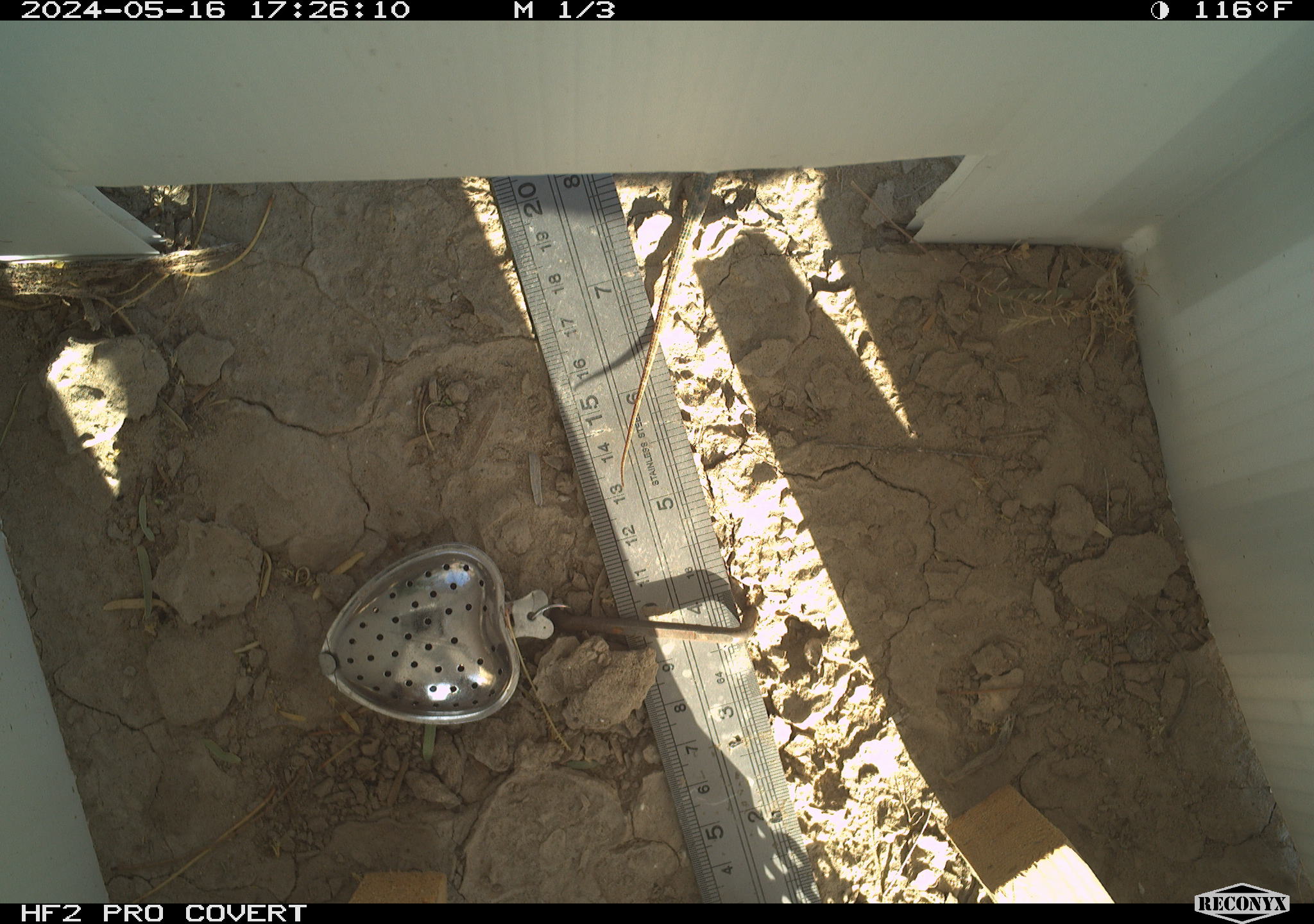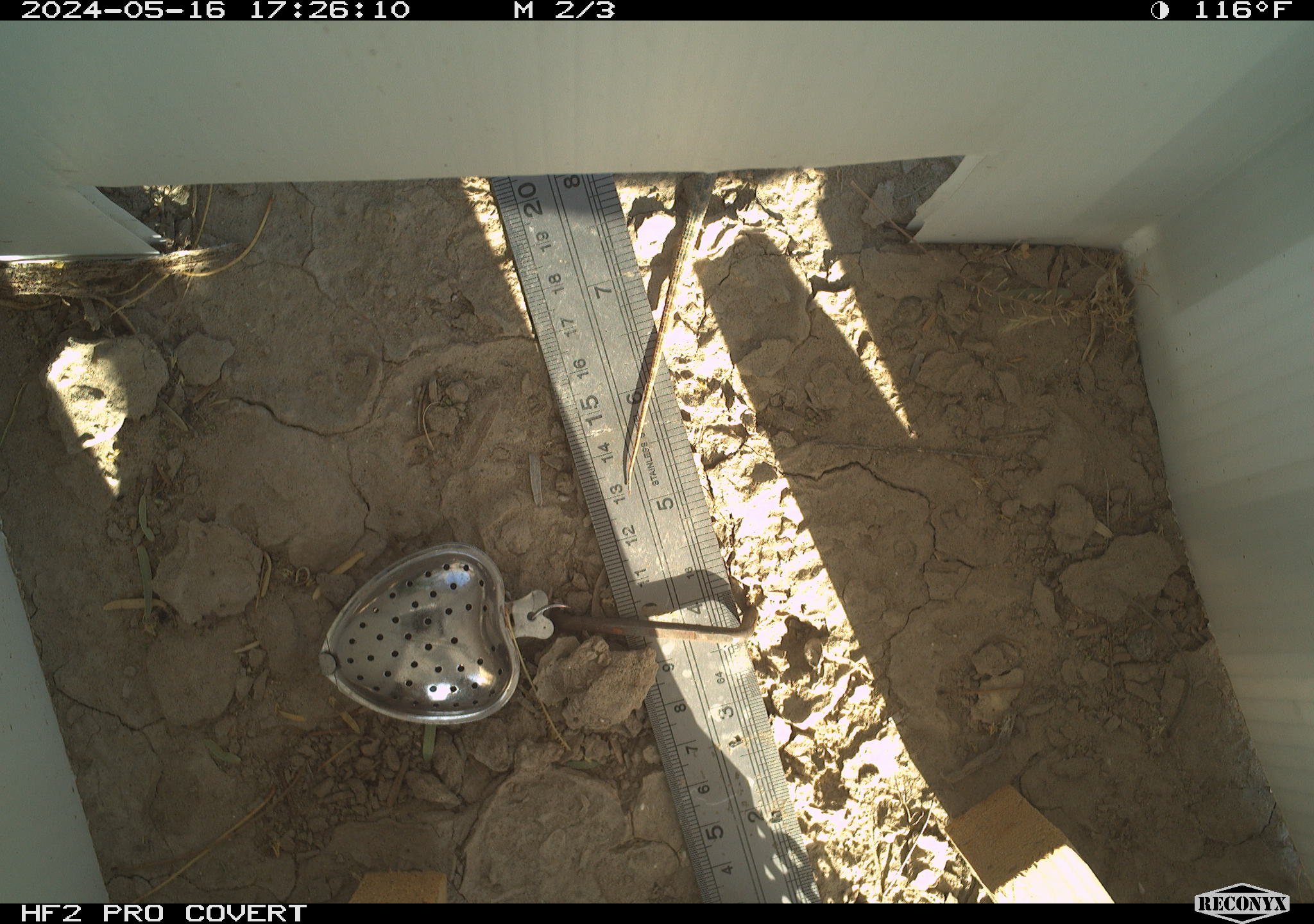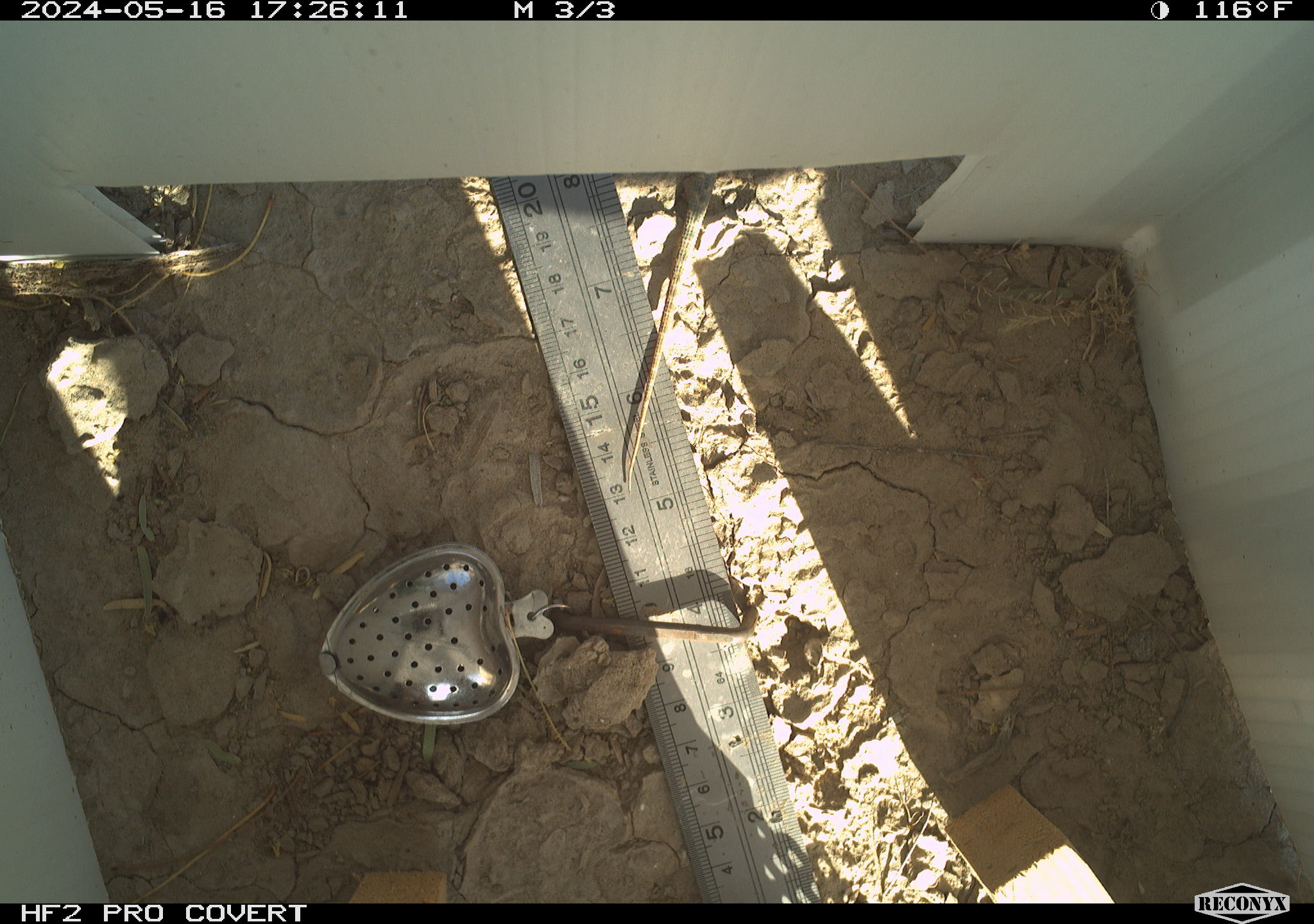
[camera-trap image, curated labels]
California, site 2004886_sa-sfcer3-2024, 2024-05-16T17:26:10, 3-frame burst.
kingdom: Animalia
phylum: Chordata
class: Reptilia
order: Squamata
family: Phrynosomatidae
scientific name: Phrynosomatidae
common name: phrynosomatid lizards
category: phrynosomatidae family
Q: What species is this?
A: Phrynosomatidae family (phrynosomatid lizards) (Phrynosomatidae).